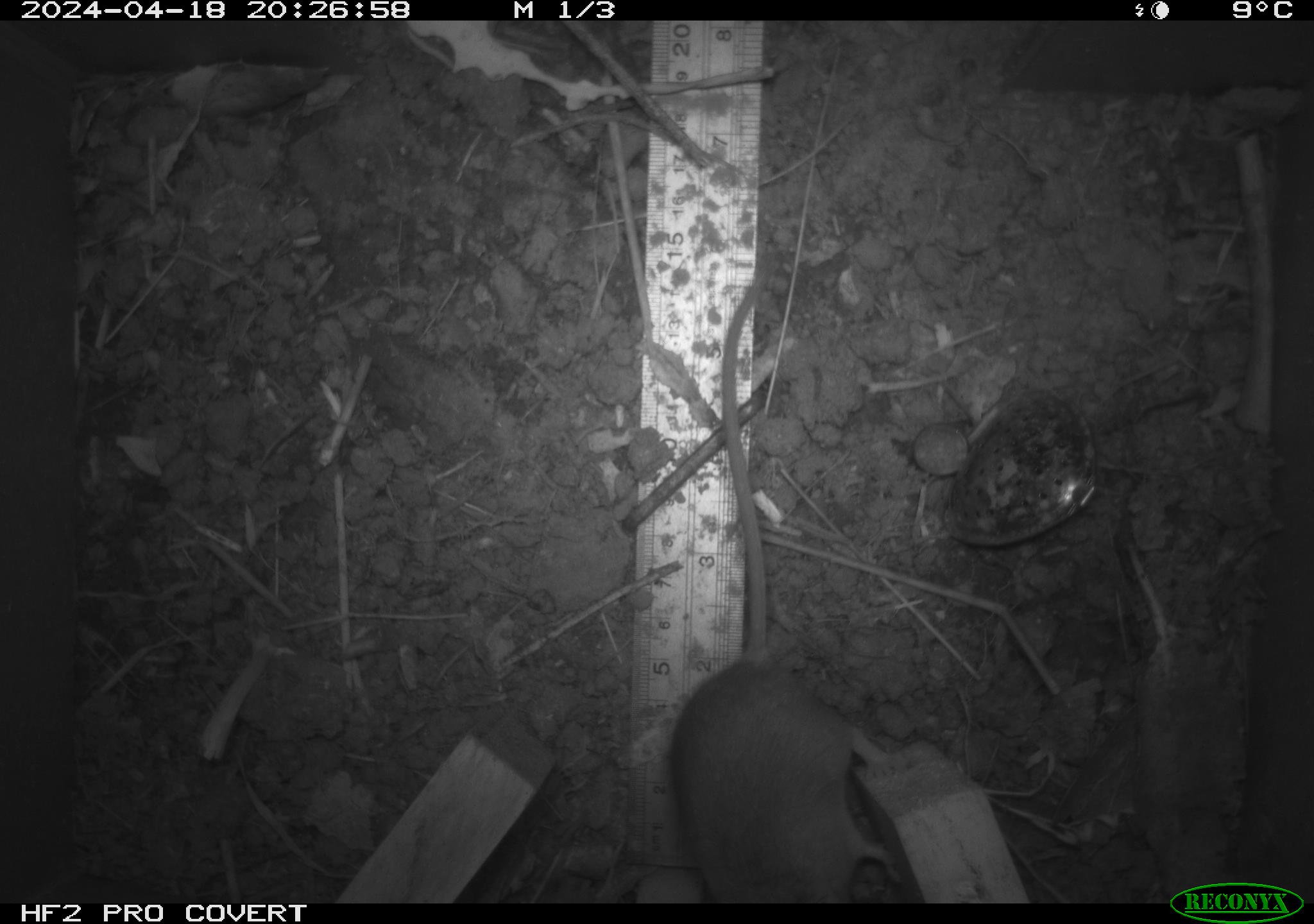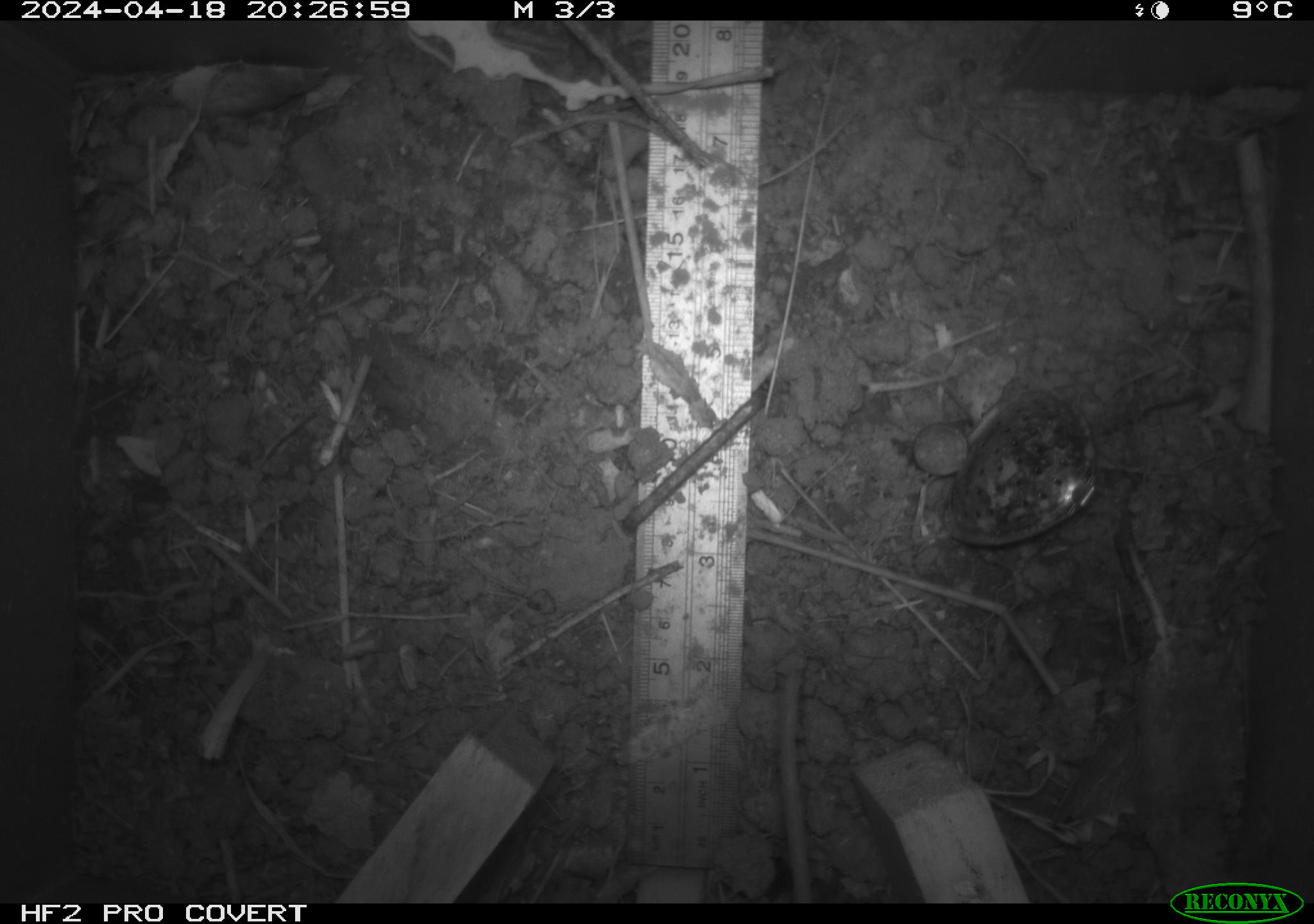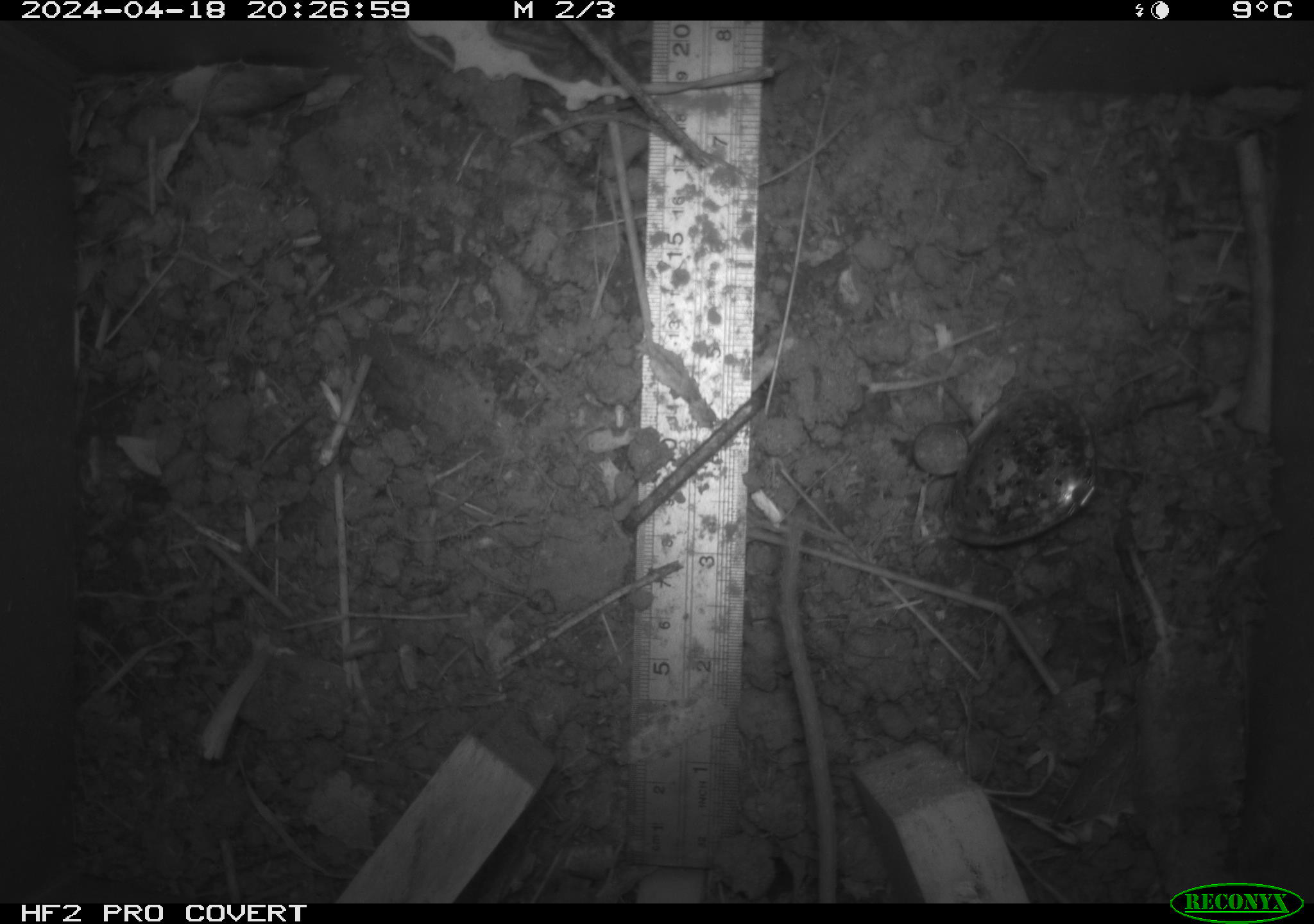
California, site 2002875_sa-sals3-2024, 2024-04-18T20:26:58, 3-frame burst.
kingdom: Animalia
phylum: Chordata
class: Mammalia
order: Rodentia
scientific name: Rodentia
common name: mouse species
Mouse species (Rodentia).